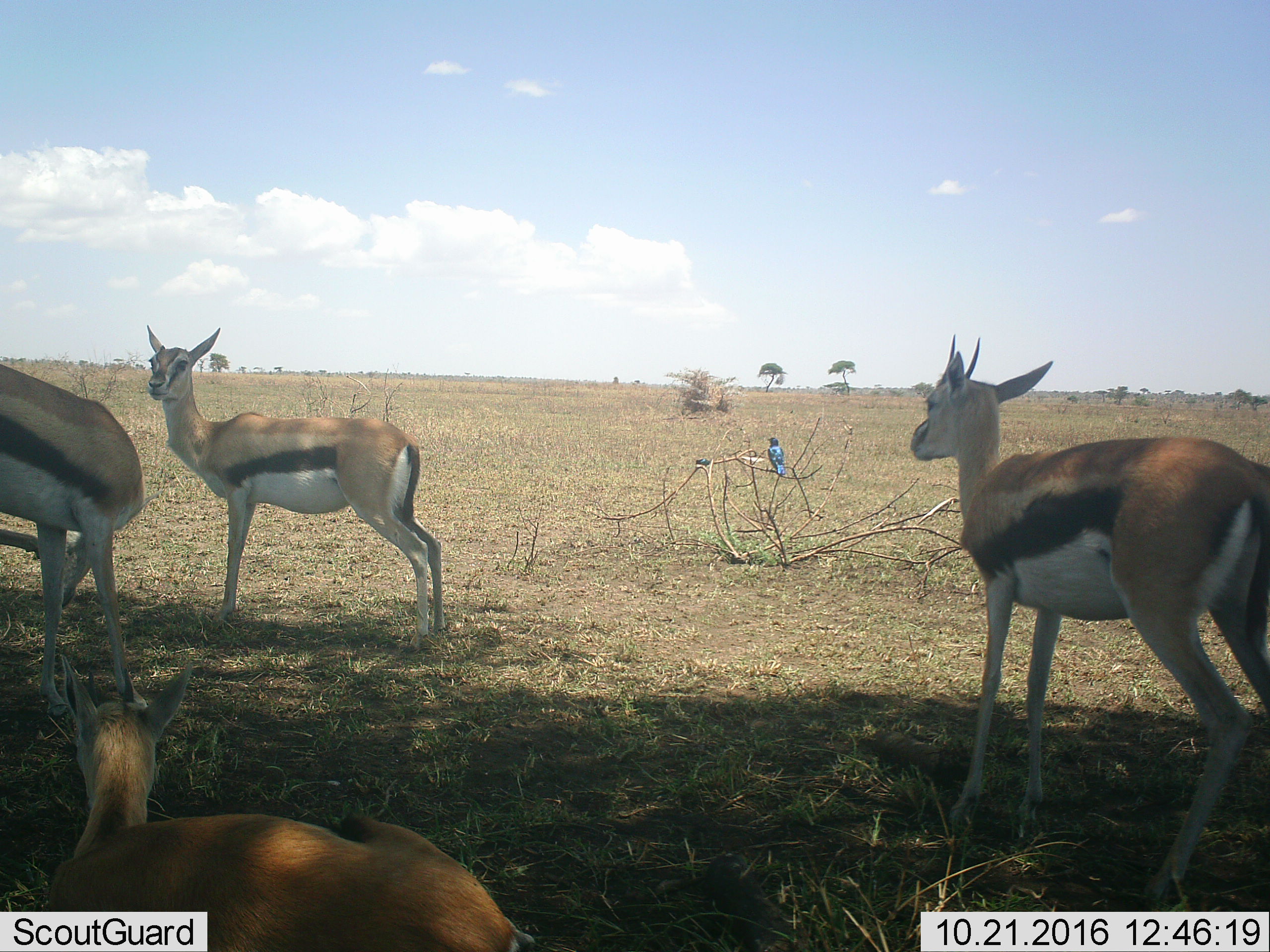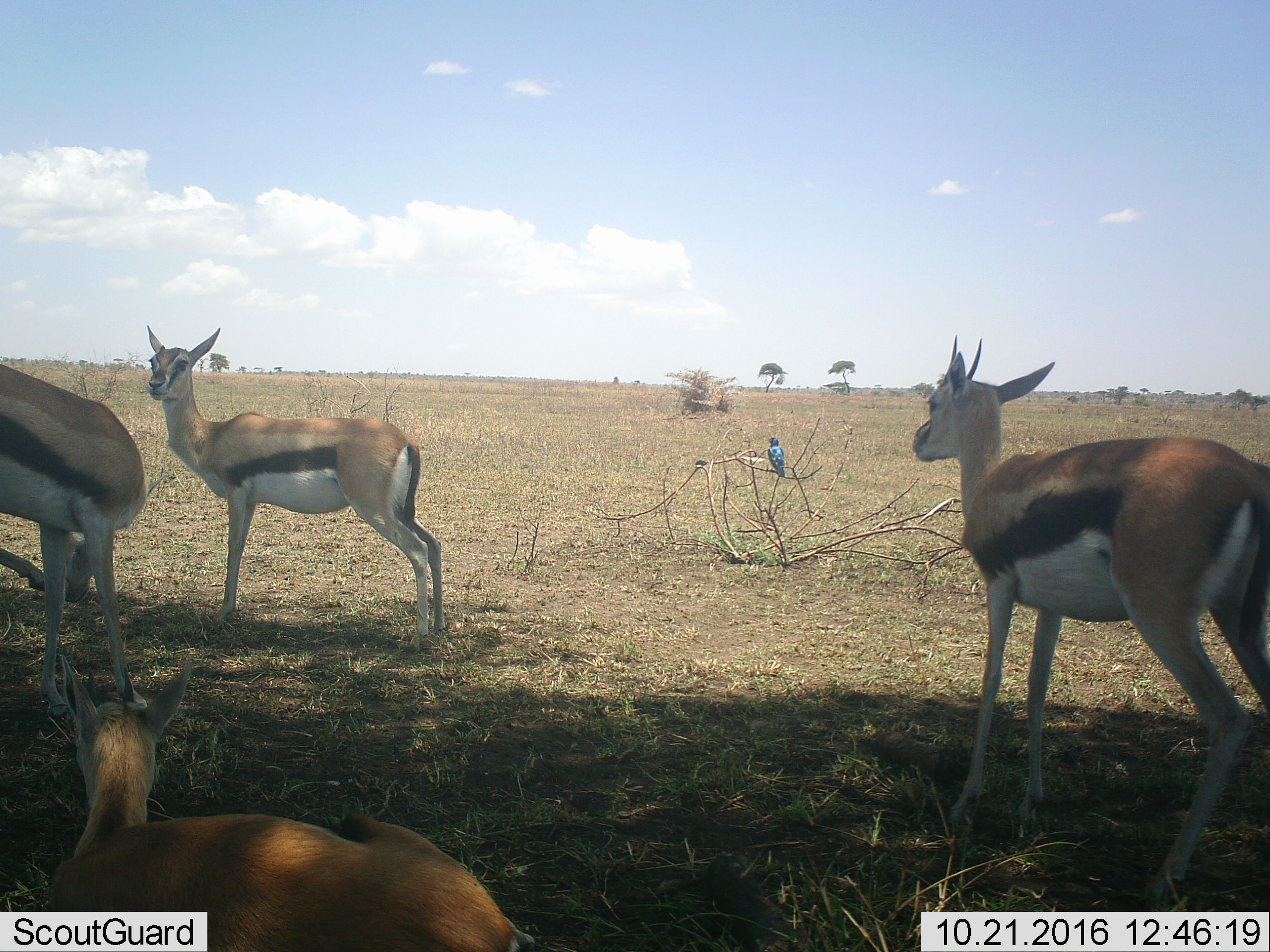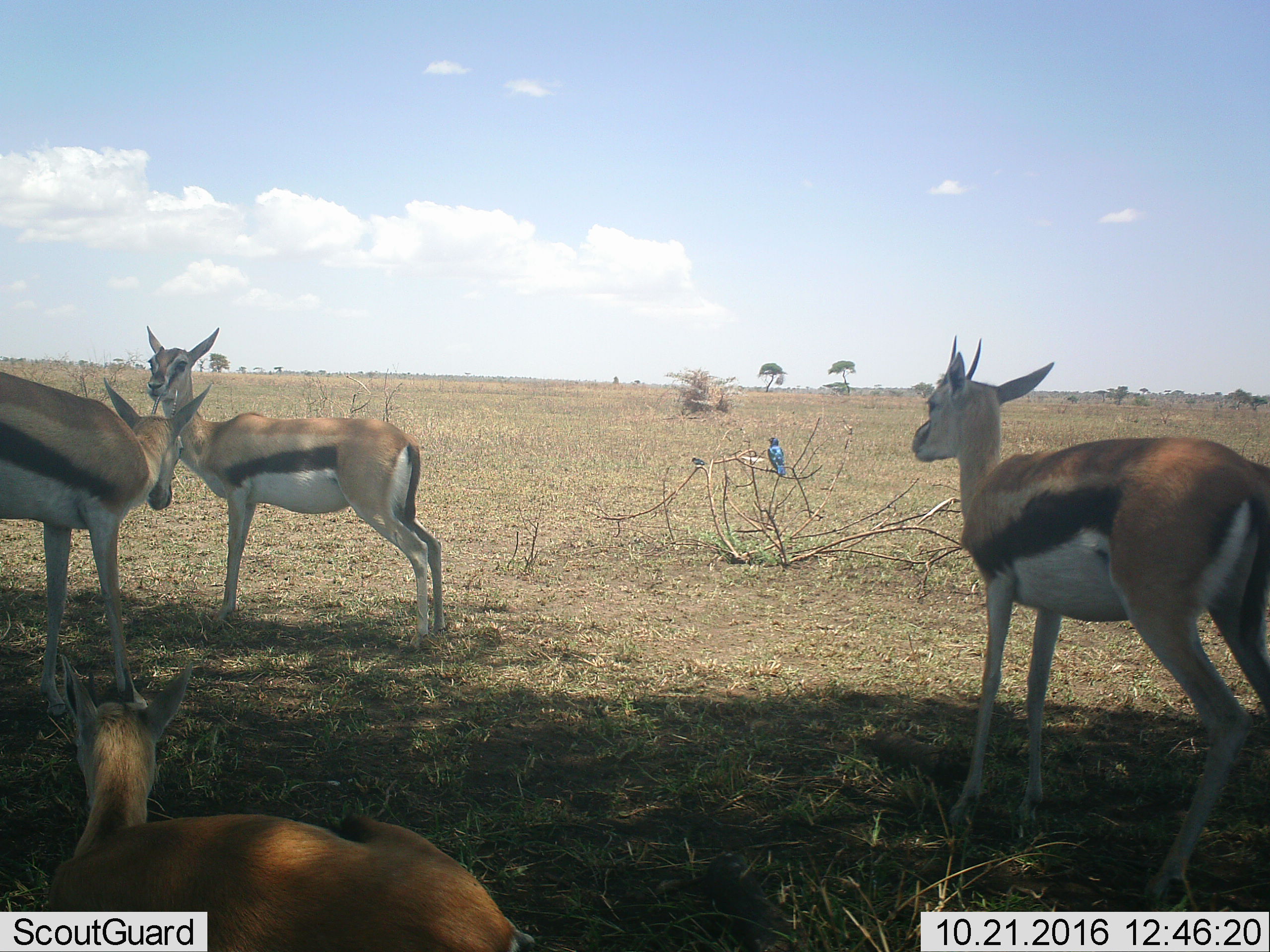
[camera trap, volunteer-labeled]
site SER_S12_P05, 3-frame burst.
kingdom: Animalia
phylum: Chordata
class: Aves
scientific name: Aves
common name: bird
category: birdother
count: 1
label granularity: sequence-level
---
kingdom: Animalia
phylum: Chordata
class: Mammalia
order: Artiodactyla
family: Bovidae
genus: Eudorcas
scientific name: Eudorcas thomsonii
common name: thomson's gazelle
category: gazellethomsons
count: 4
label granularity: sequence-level